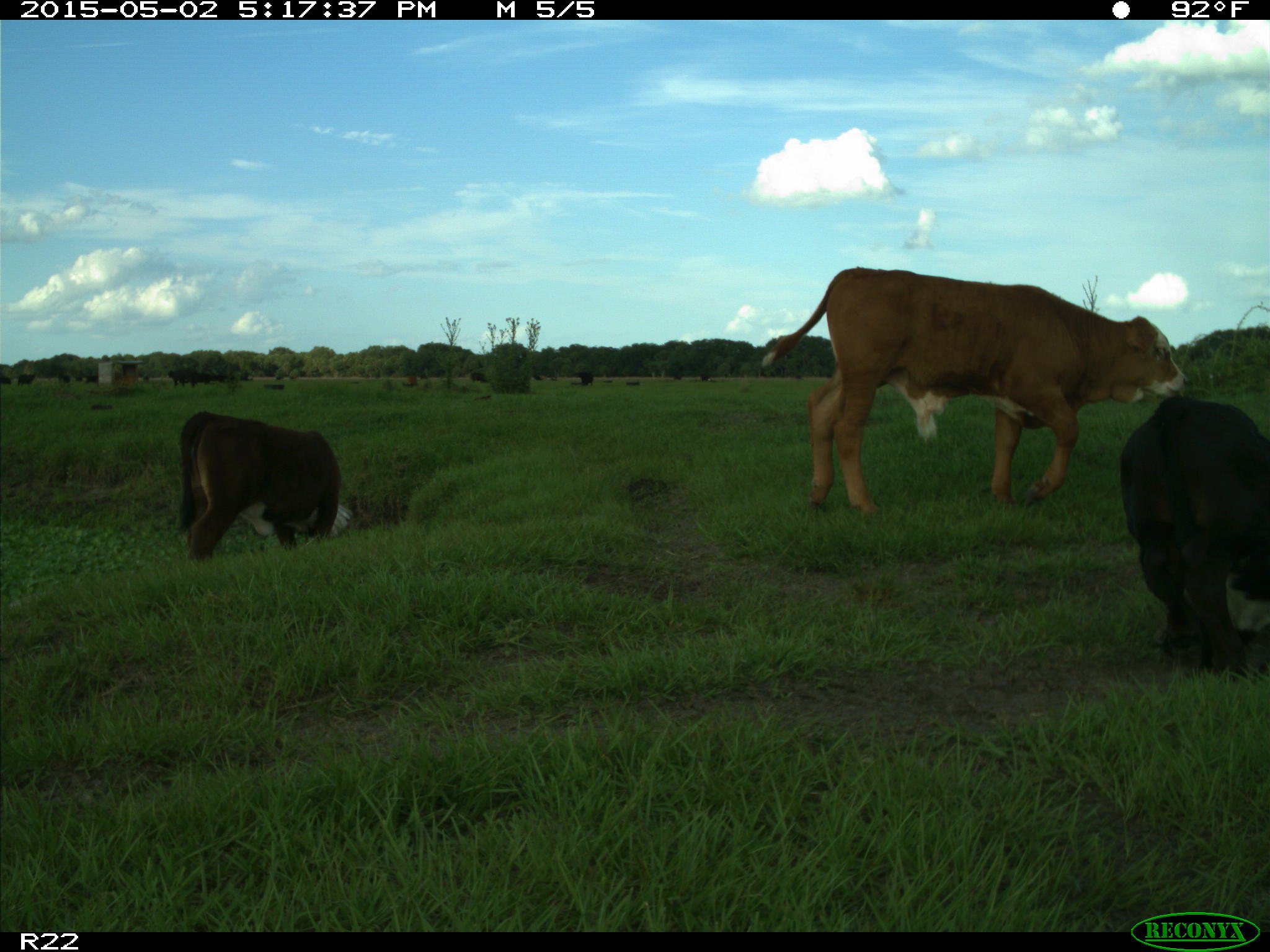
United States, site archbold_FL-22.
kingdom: Animalia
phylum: Chordata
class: Mammalia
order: Artiodactyla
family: Bovidae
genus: Bos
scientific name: Bos taurus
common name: domestic cow